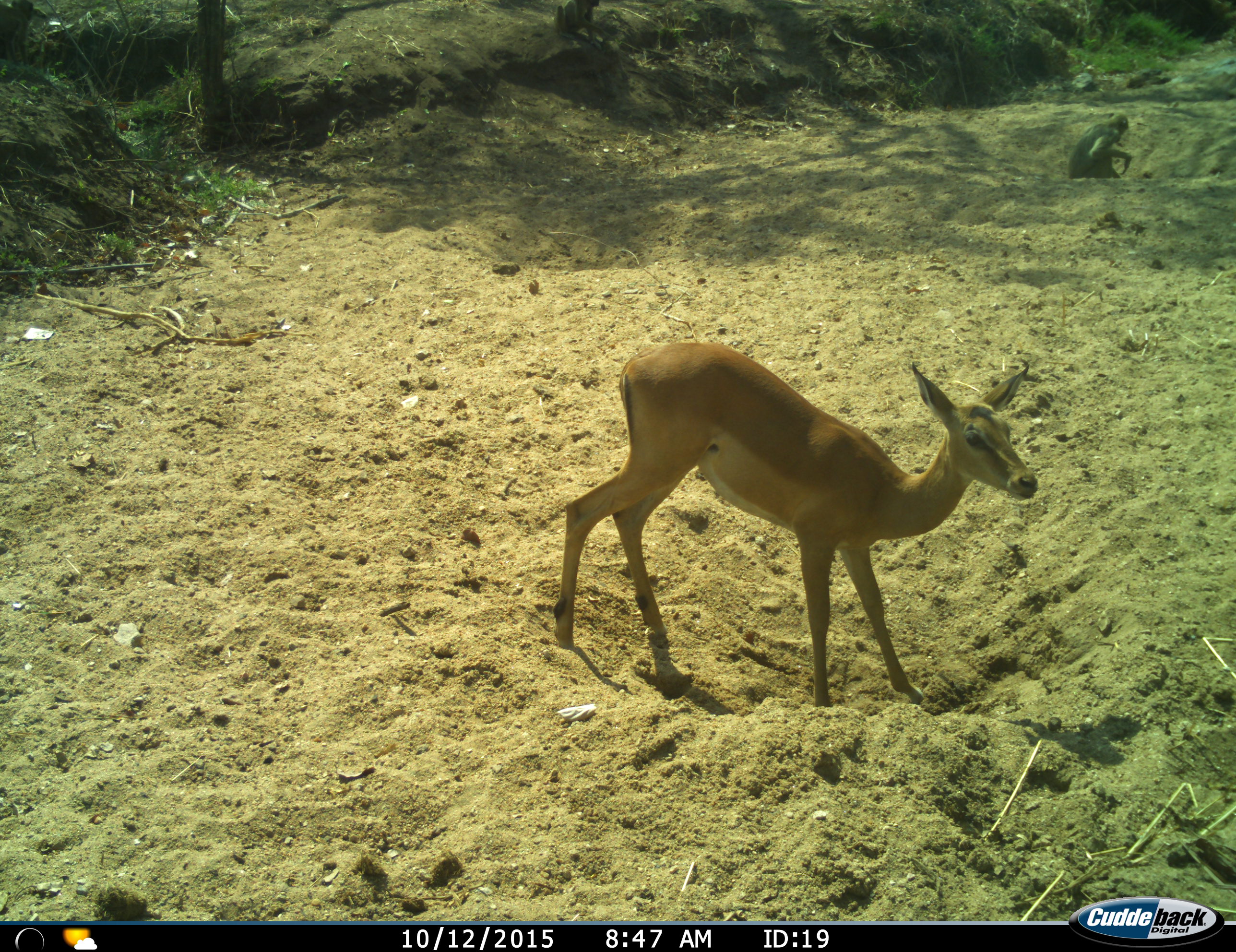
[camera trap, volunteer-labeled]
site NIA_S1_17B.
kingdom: Animalia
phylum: Chordata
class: Mammalia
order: Artiodactyla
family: Bovidae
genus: Aepyceros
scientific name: Aepyceros melampus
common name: impala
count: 1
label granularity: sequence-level